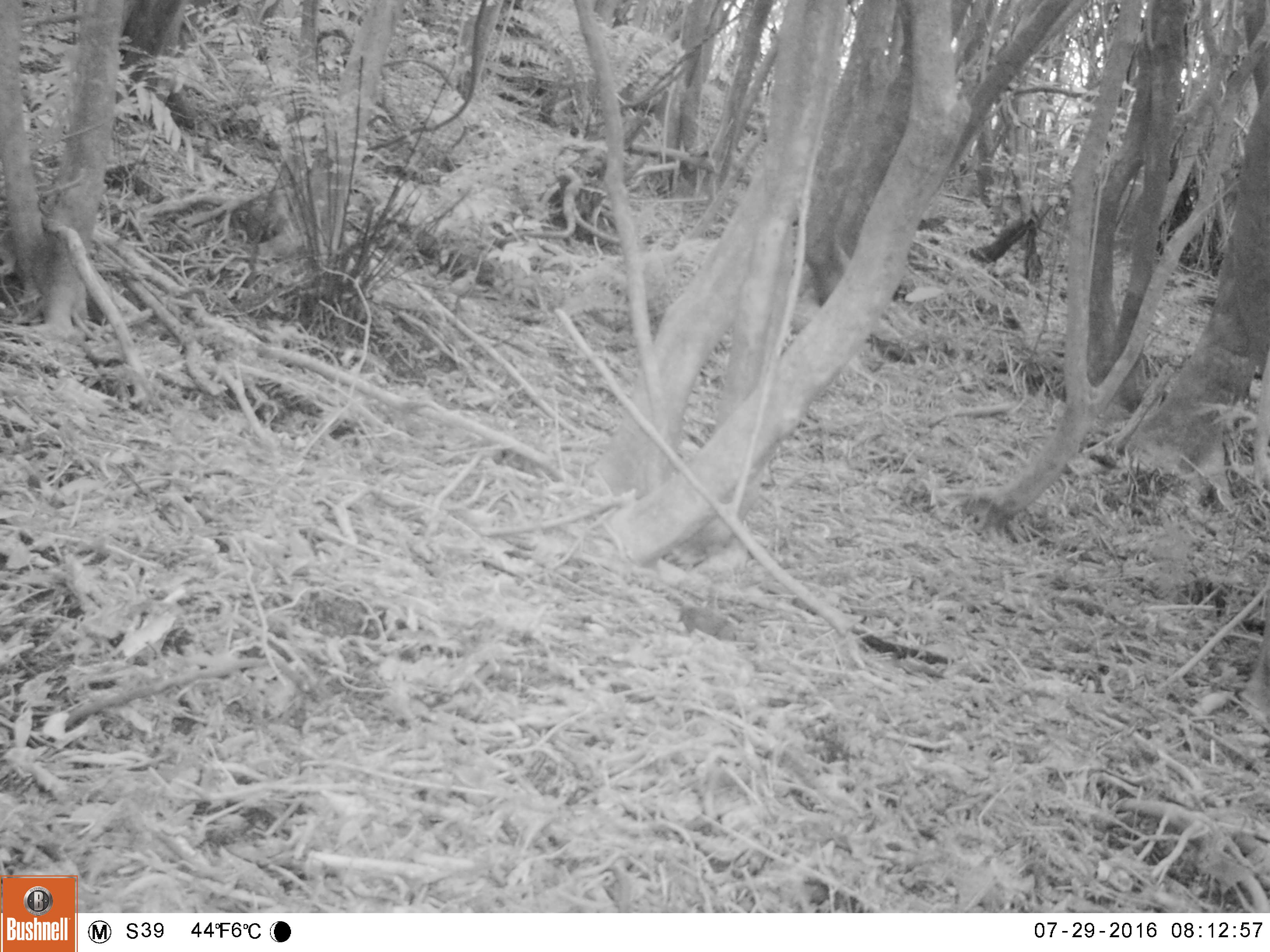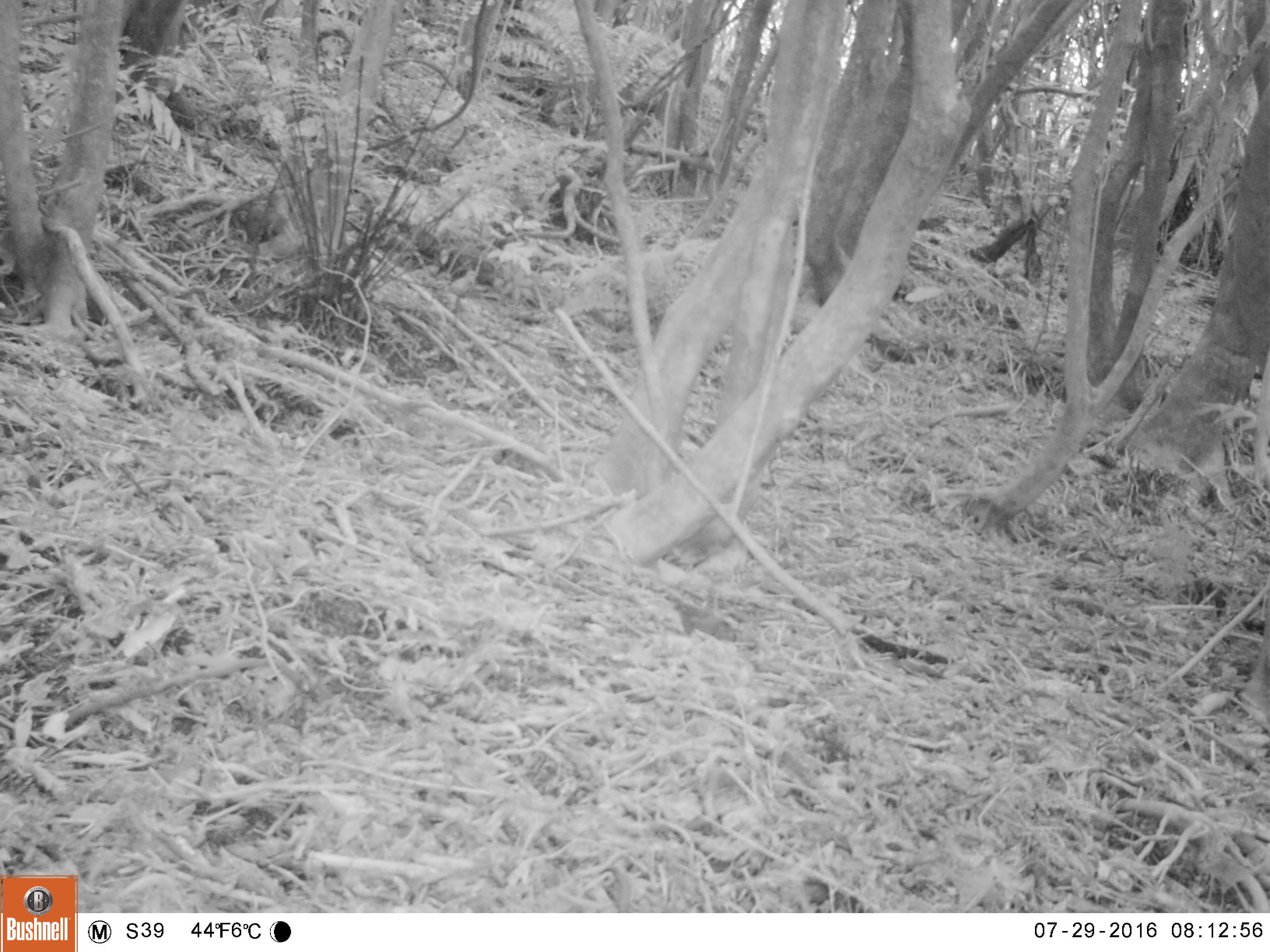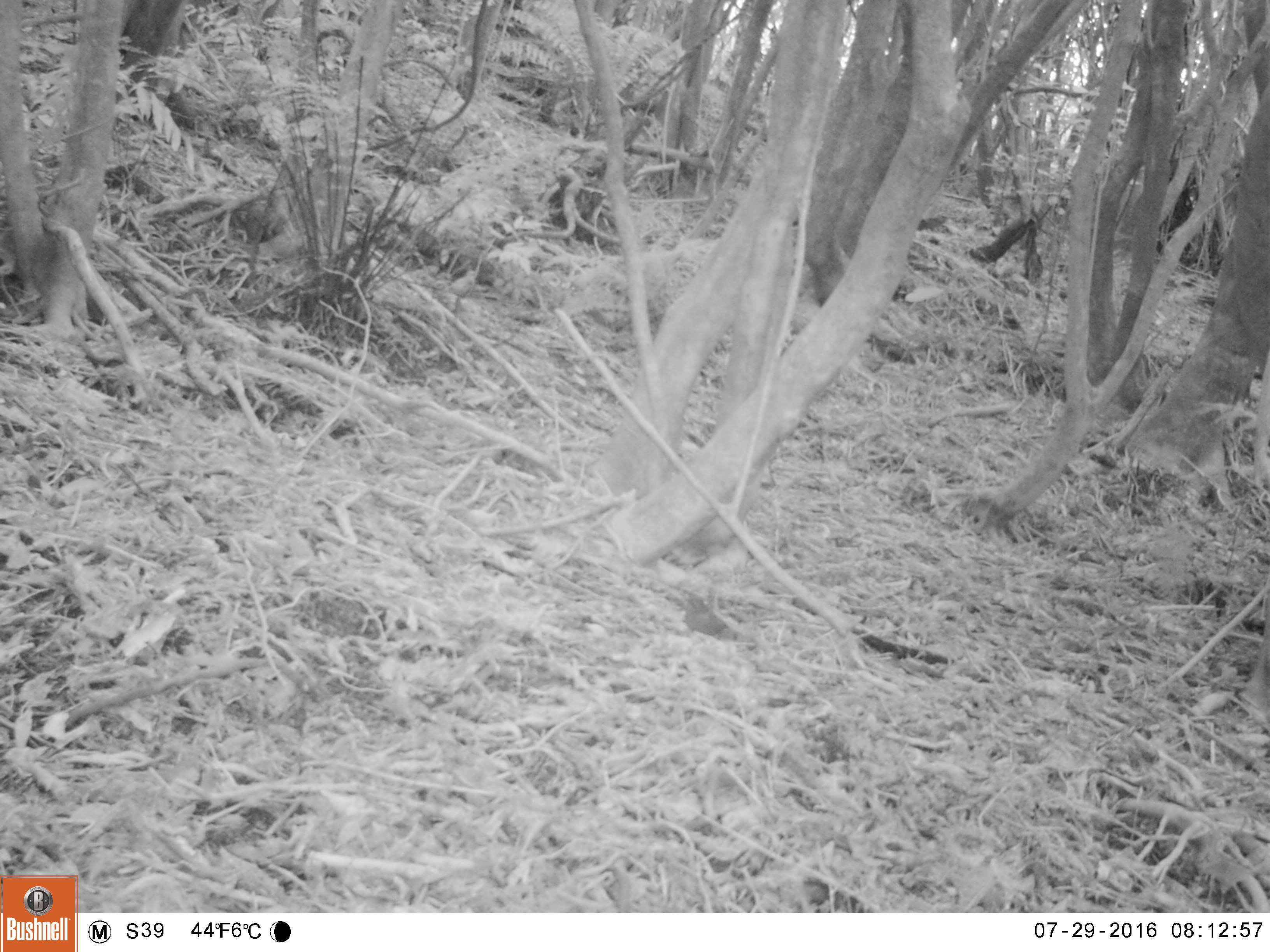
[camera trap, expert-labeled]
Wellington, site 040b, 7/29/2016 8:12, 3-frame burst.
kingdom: Animalia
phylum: Chordata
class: Aves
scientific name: Aves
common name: bird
Bird (Aves).